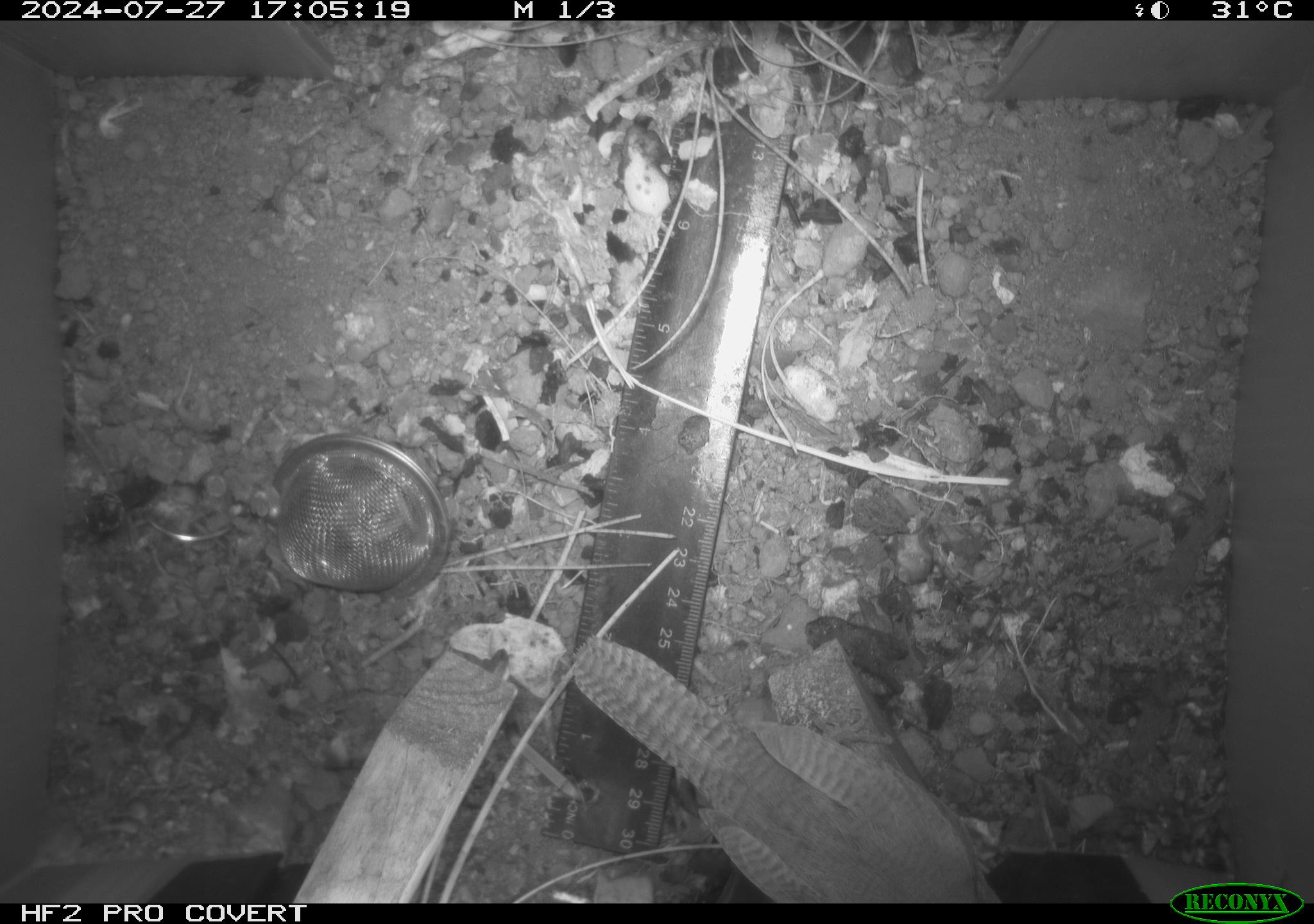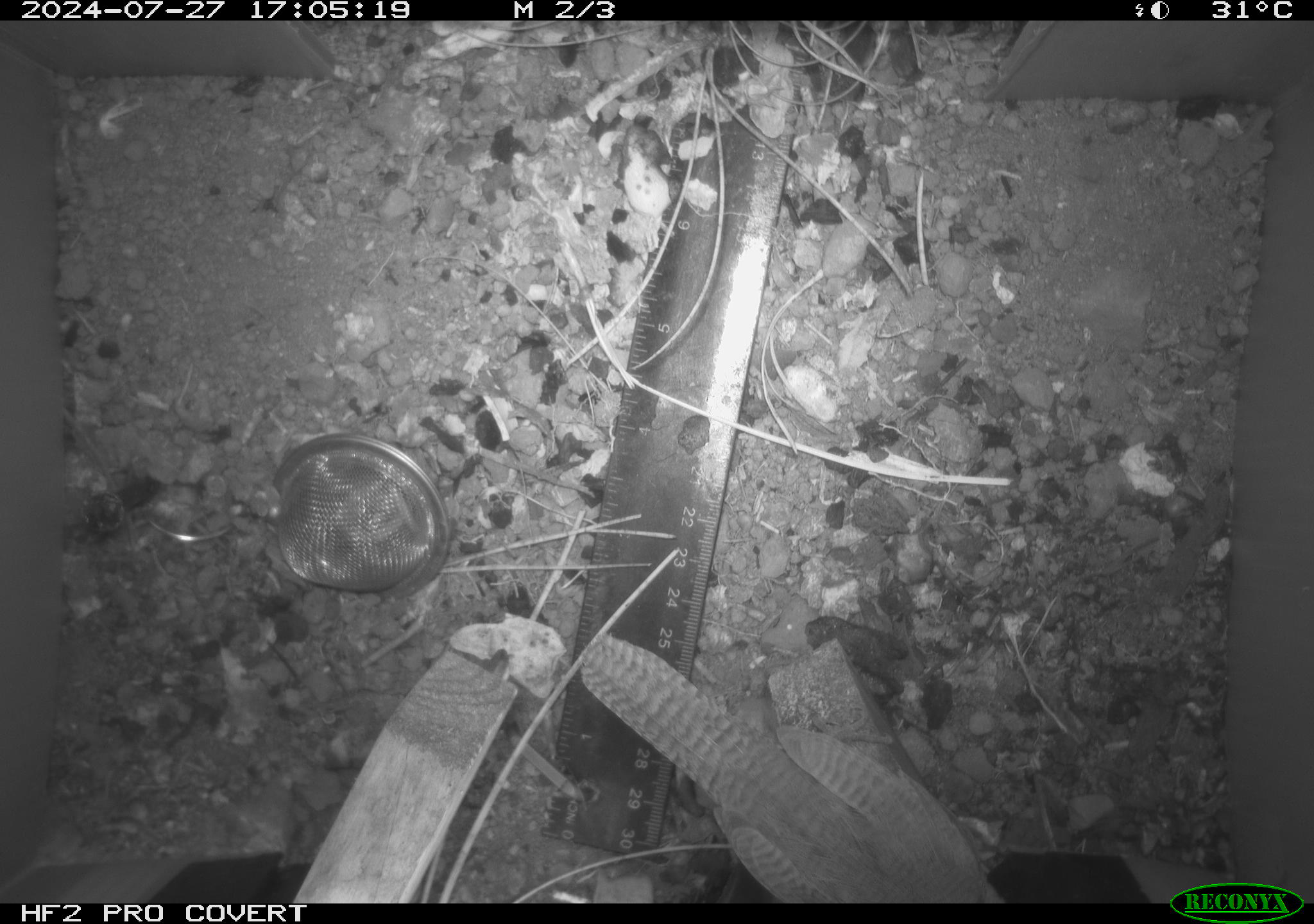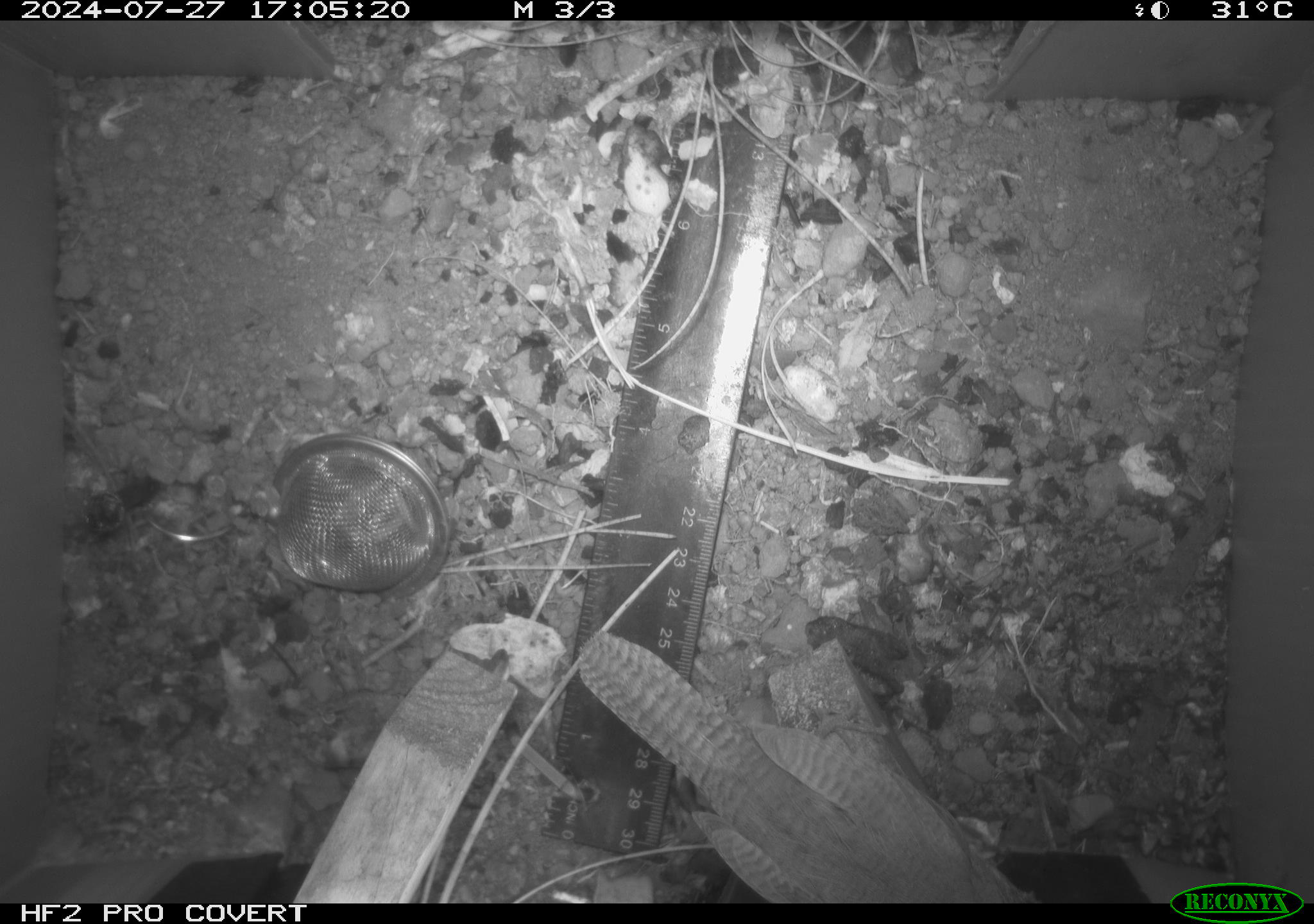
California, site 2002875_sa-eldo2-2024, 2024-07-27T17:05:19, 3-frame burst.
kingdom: Animalia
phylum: Chordata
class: Aves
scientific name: Aves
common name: bird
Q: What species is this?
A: Bird (Aves).